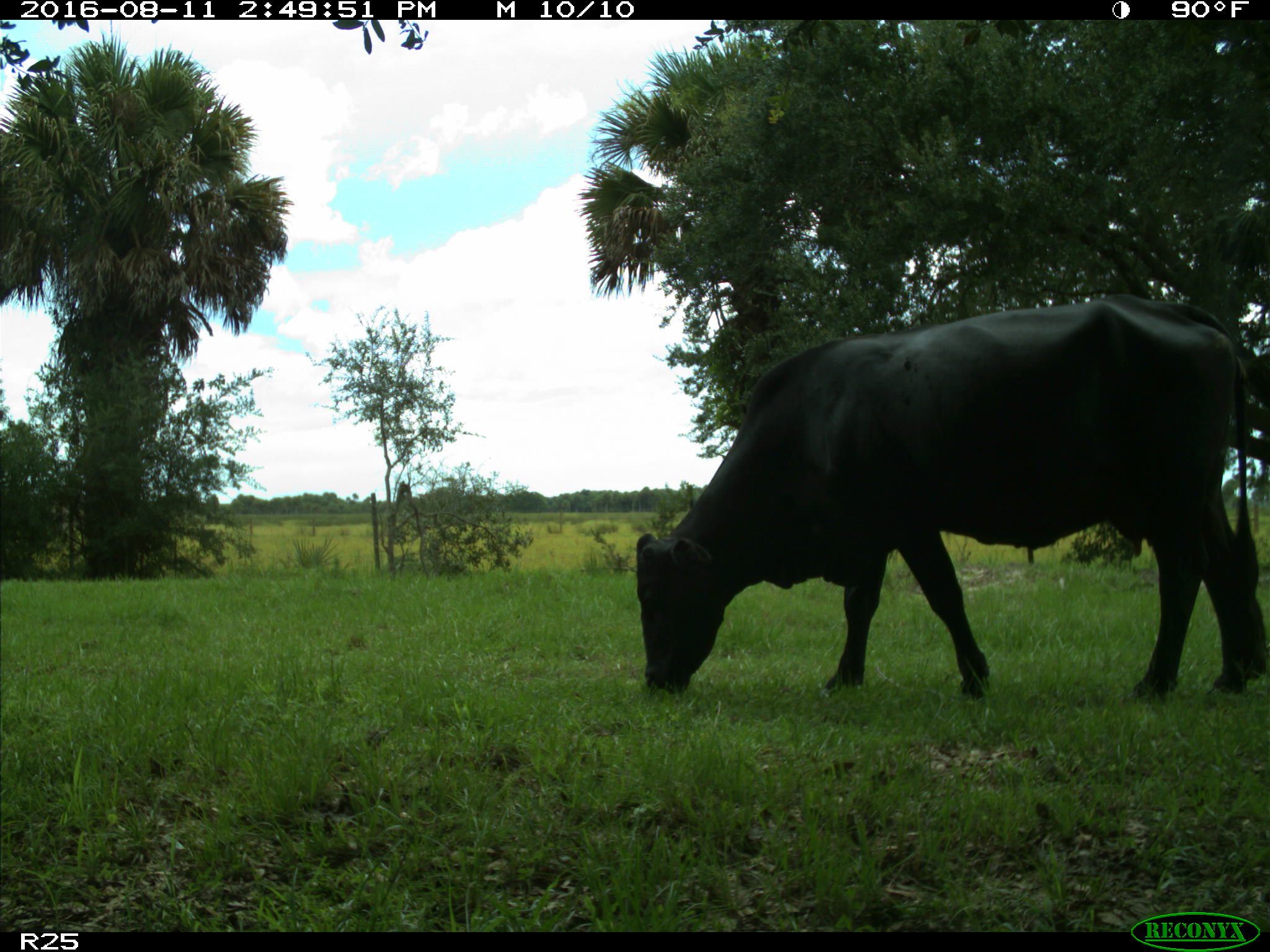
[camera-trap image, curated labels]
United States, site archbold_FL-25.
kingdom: Animalia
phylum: Chordata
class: Mammalia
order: Artiodactyla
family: Bovidae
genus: Bos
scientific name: Bos taurus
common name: domestic cow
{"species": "Bos taurus (domestic cow)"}